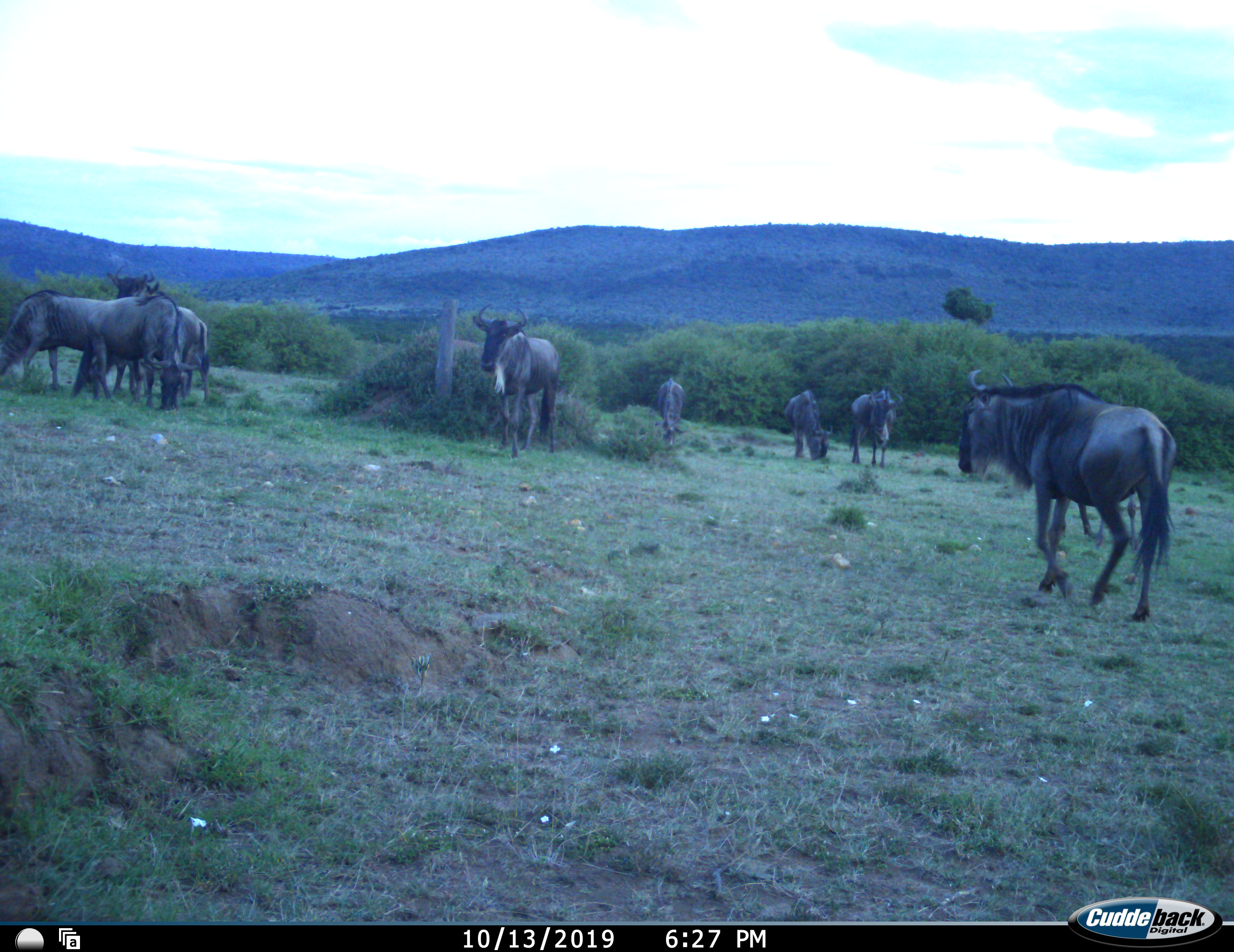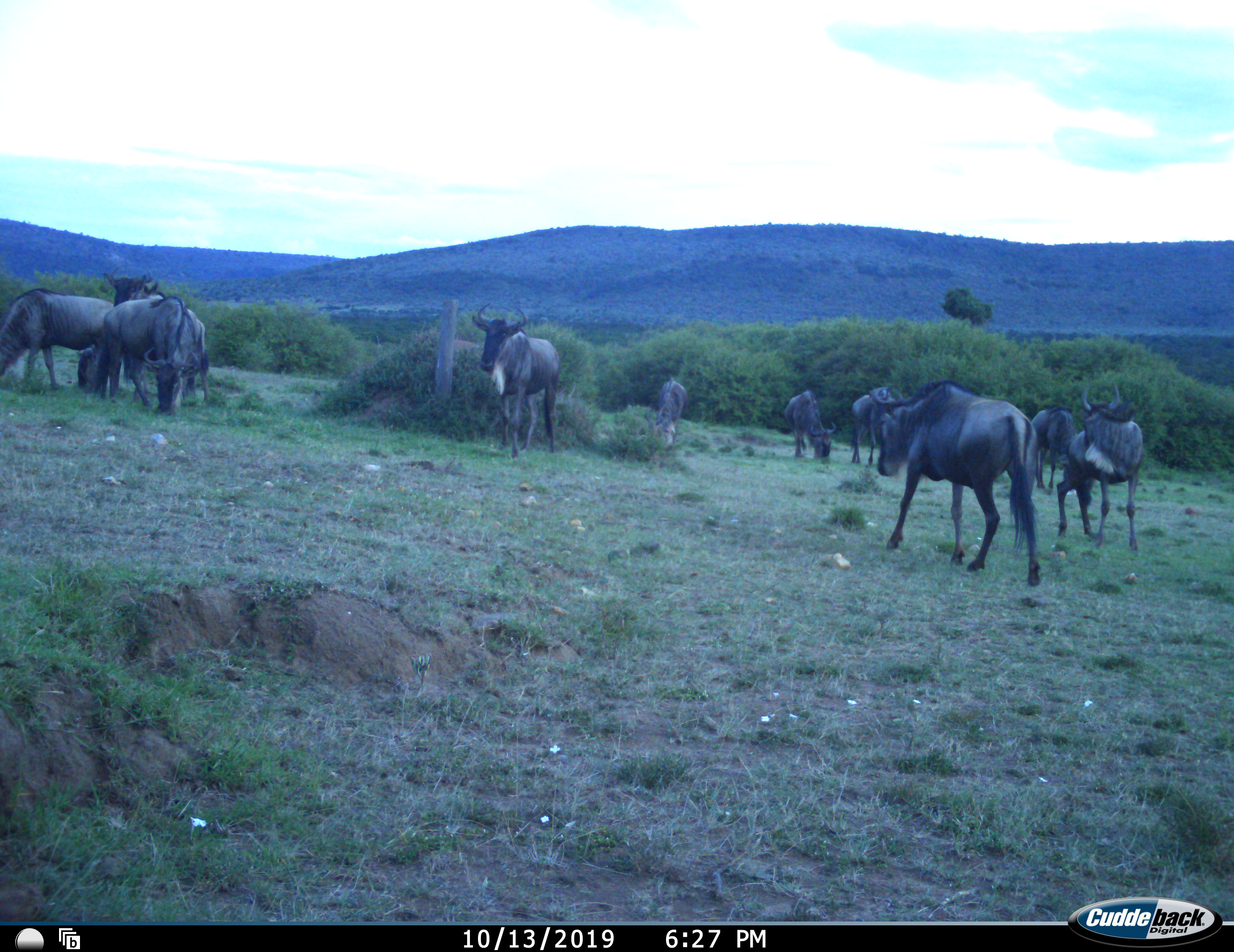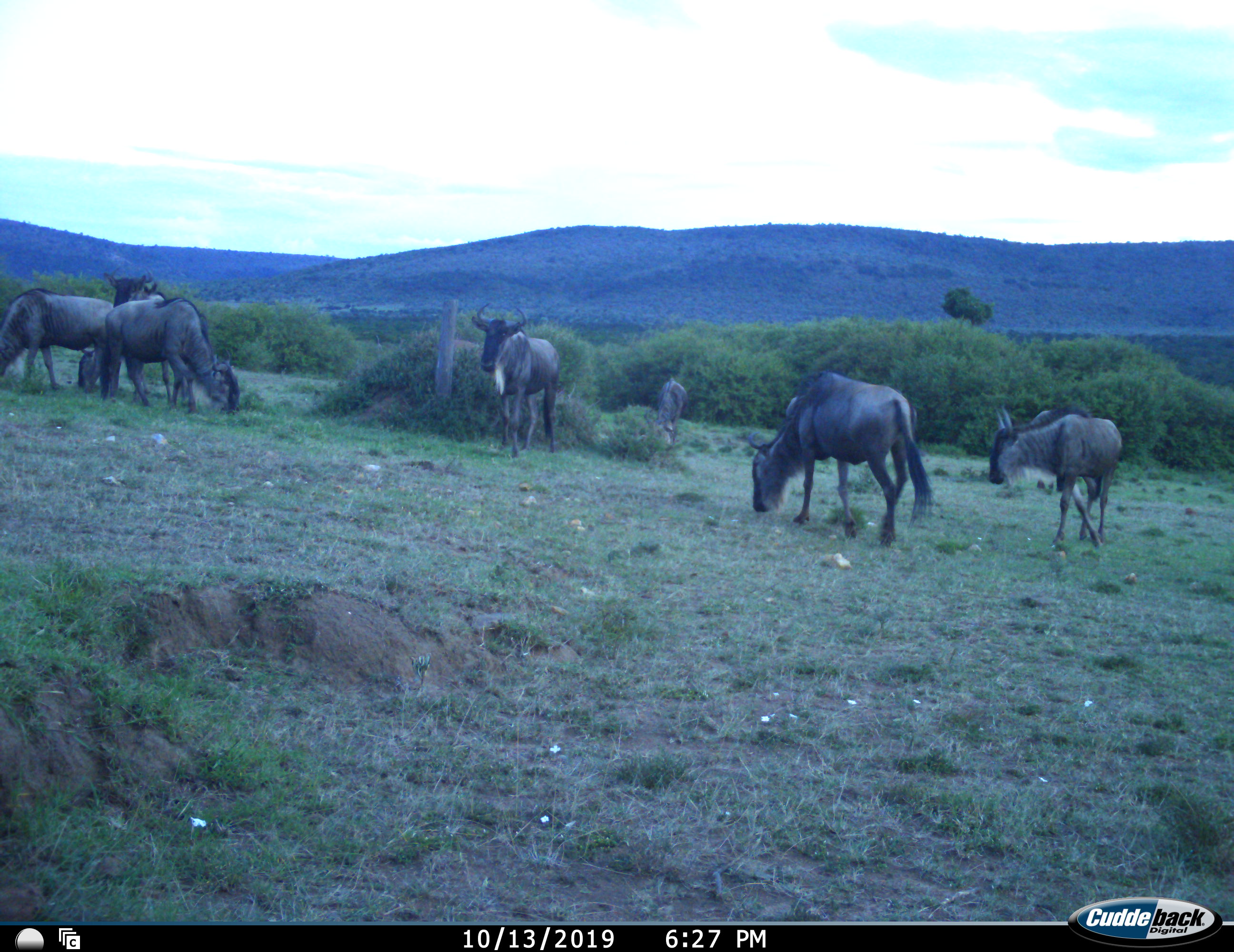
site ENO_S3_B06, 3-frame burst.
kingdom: Animalia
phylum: Chordata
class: Mammalia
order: Artiodactyla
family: Bovidae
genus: Connochaetes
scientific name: Connochaetes taurinus taurinus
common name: blue wildebeest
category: wildebeestblue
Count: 10.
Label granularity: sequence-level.